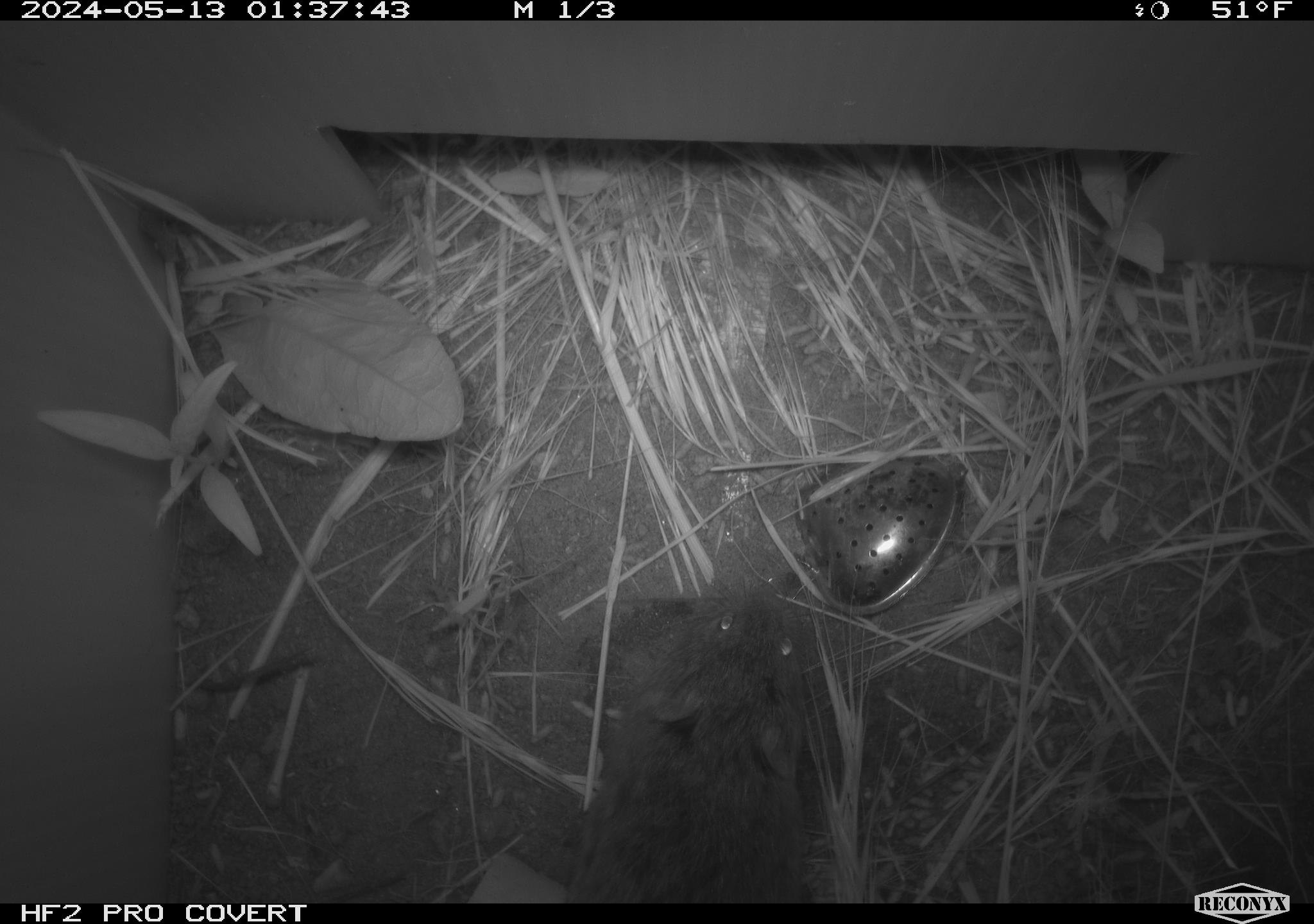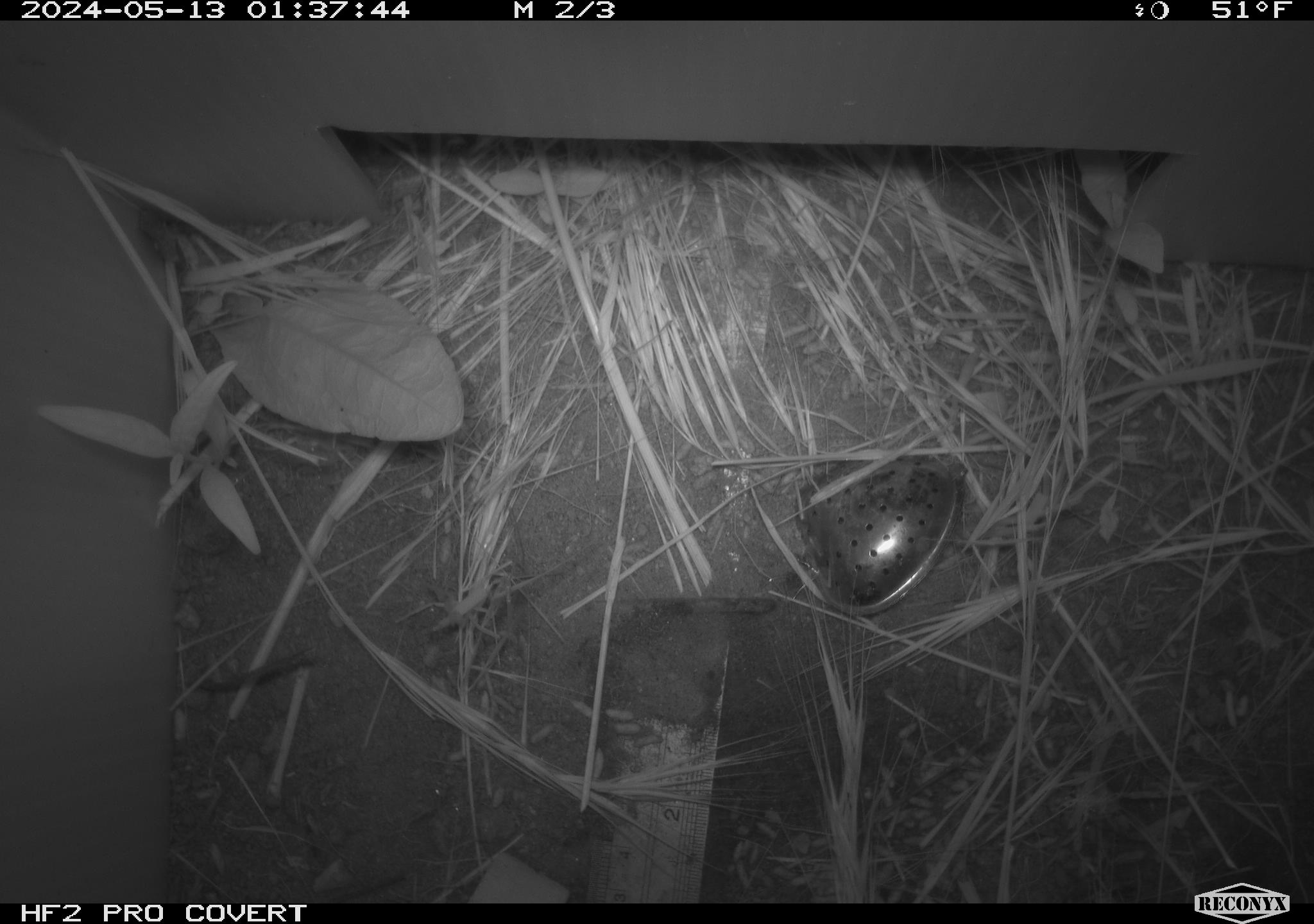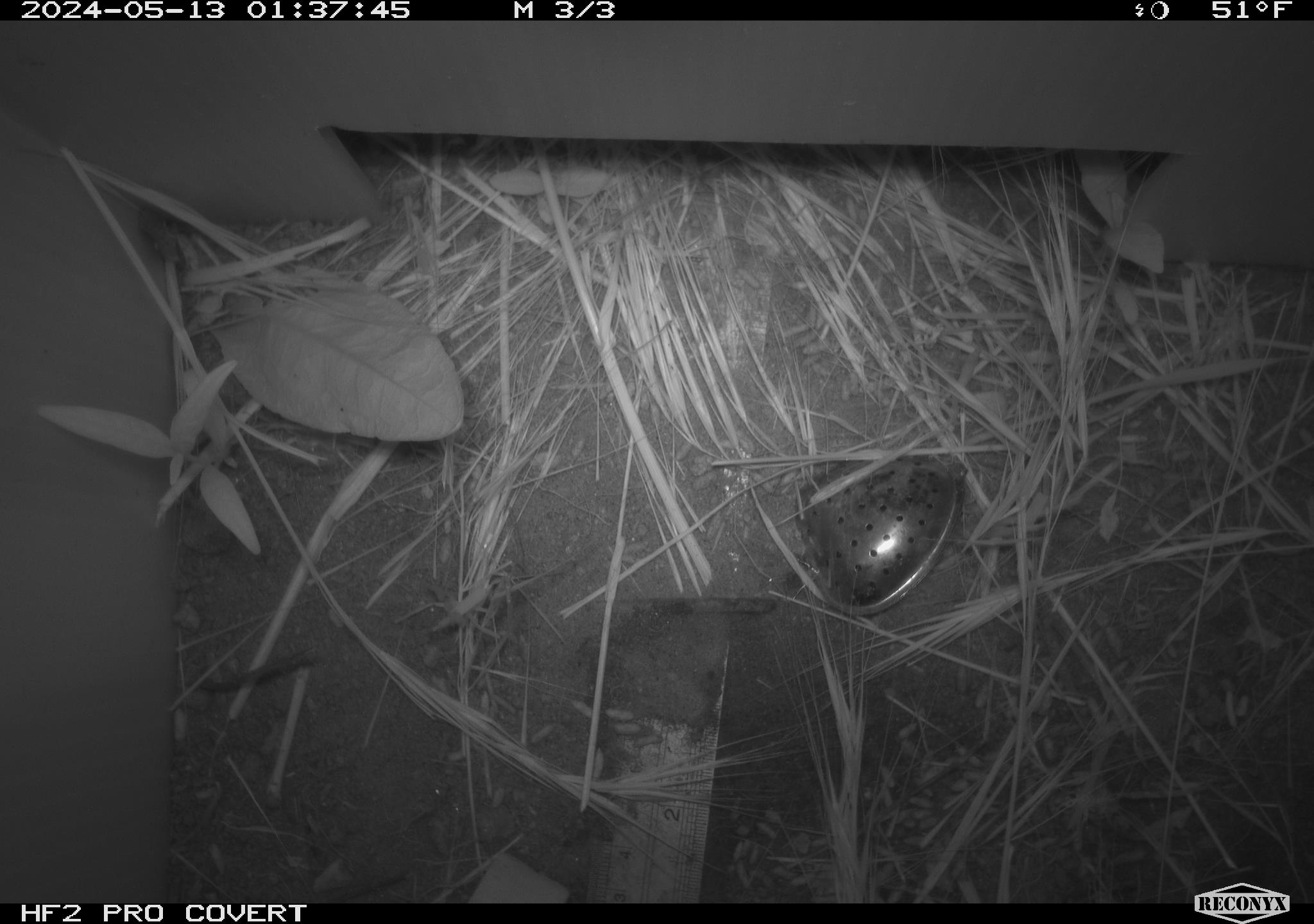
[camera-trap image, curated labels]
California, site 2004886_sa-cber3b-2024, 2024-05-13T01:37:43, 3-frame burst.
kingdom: Animalia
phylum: Chordata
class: Mammalia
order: Rodentia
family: Cricetidae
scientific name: Arvicolinae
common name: voles, lemmings, and muskrats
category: arvicolinae subfamily